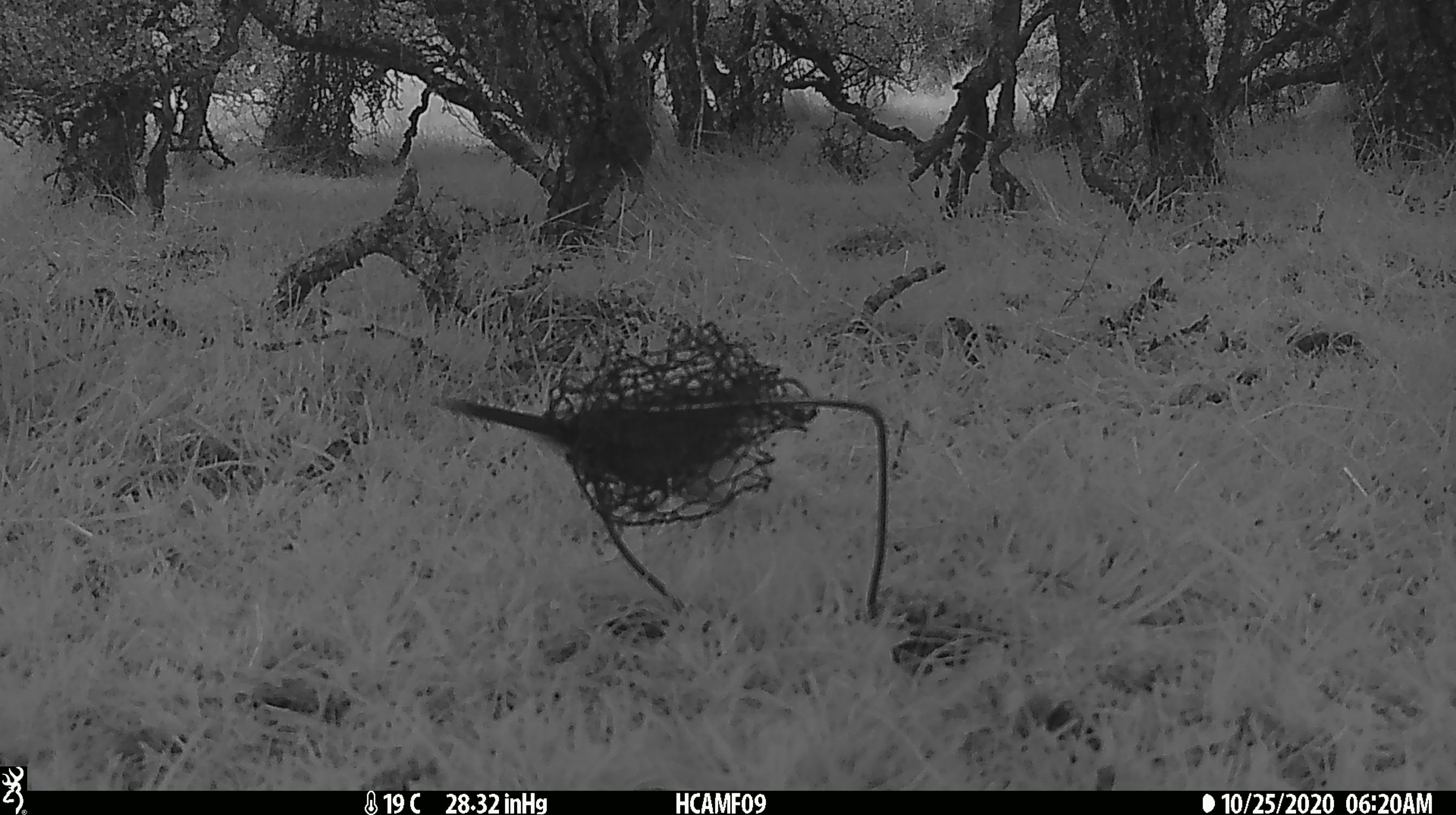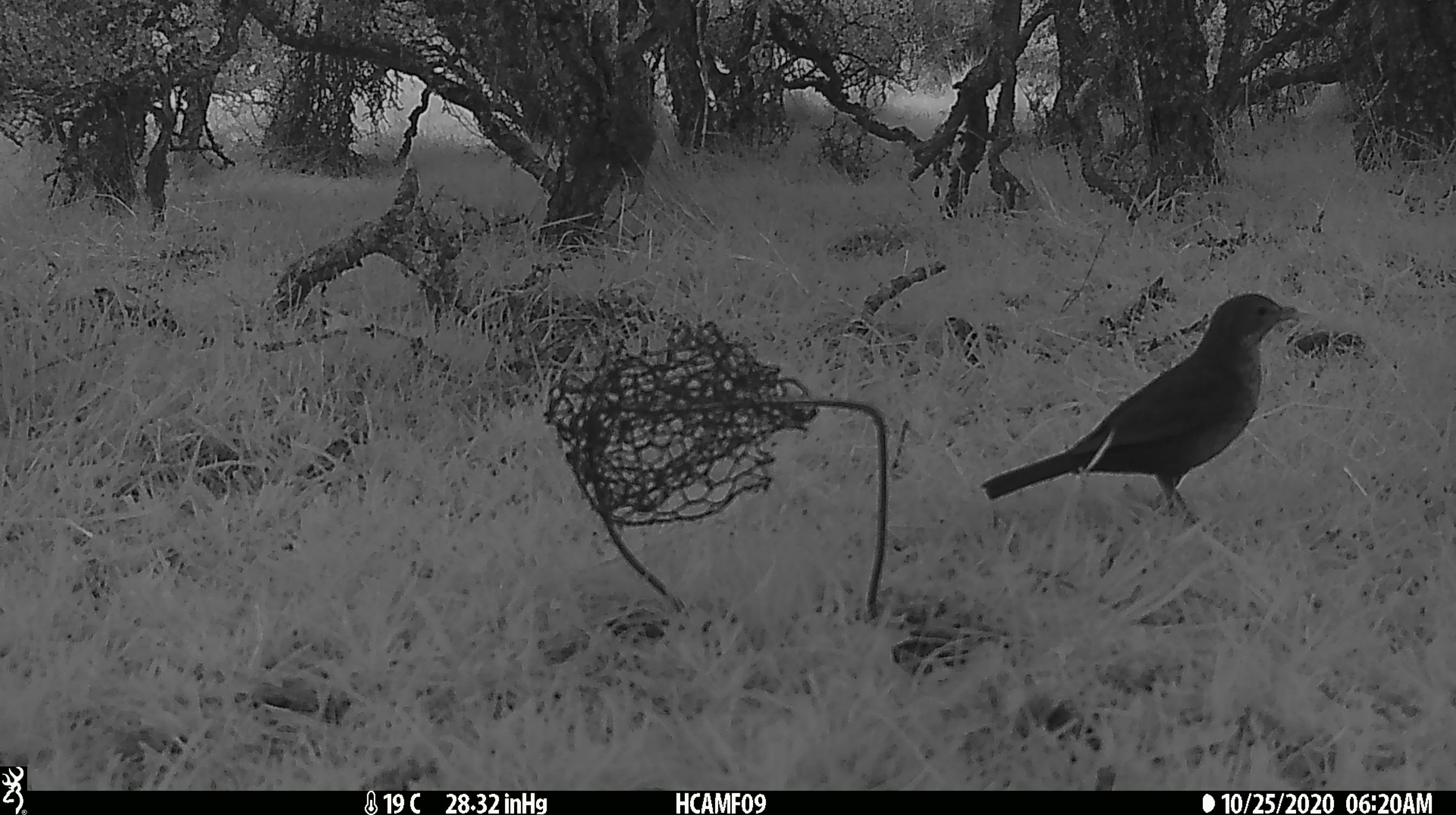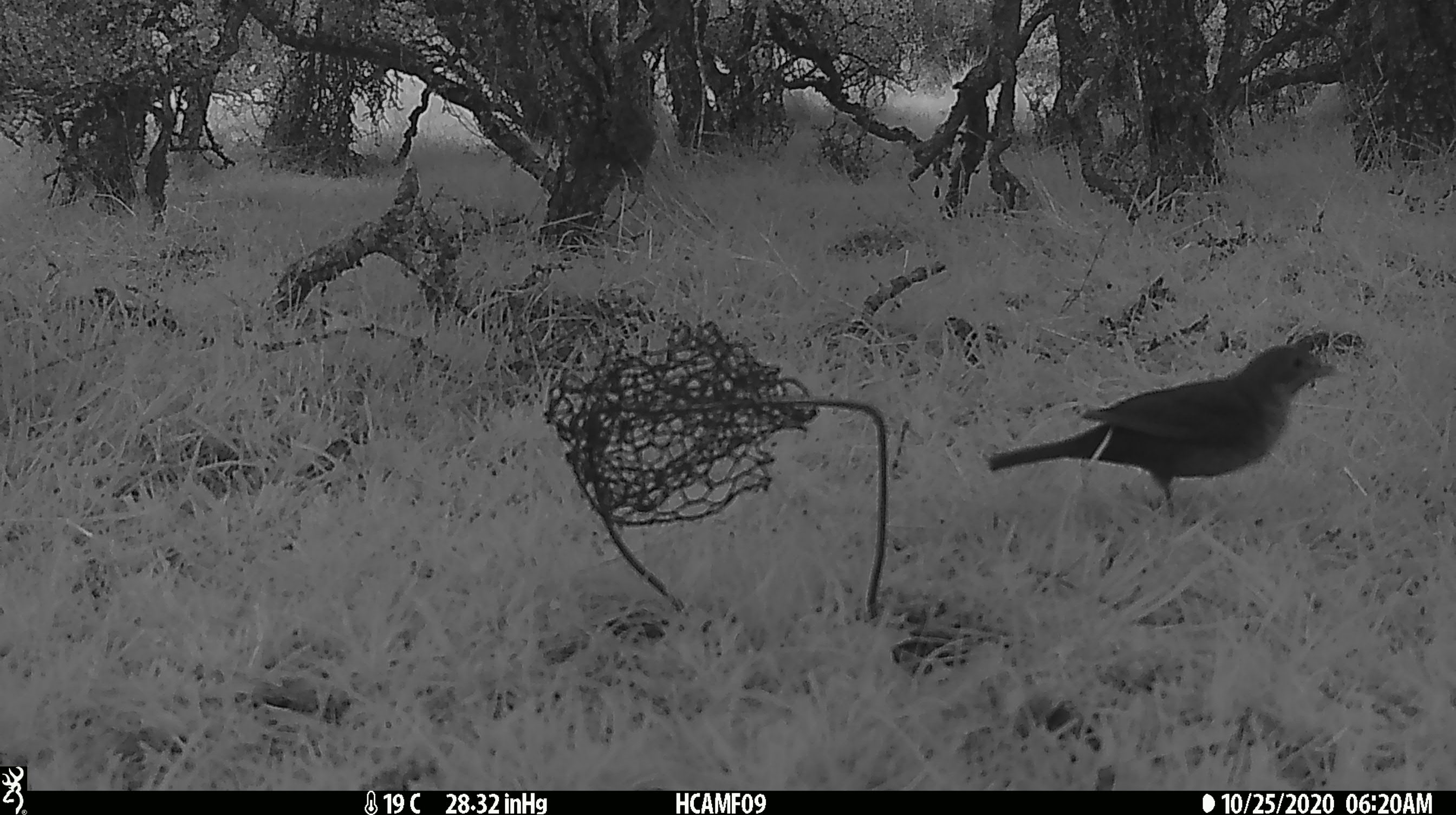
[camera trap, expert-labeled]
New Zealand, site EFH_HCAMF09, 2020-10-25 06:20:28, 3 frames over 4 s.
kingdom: Animalia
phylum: Chordata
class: Aves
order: Passeriformes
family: Turdidae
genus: Turdus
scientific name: Turdus merula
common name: eurasian blackbird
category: blackbird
Blackbird (eurasian blackbird) (Turdus merula).